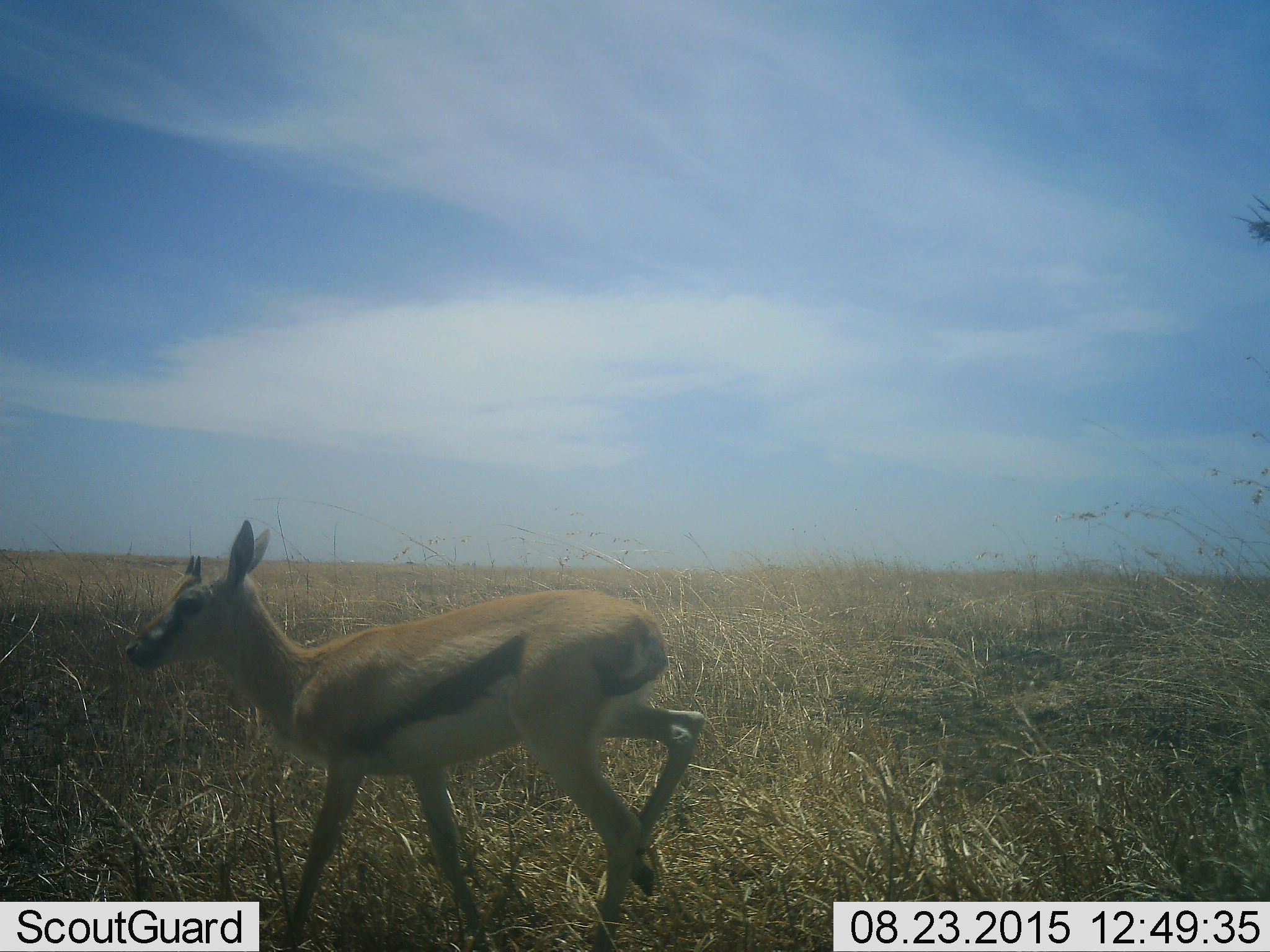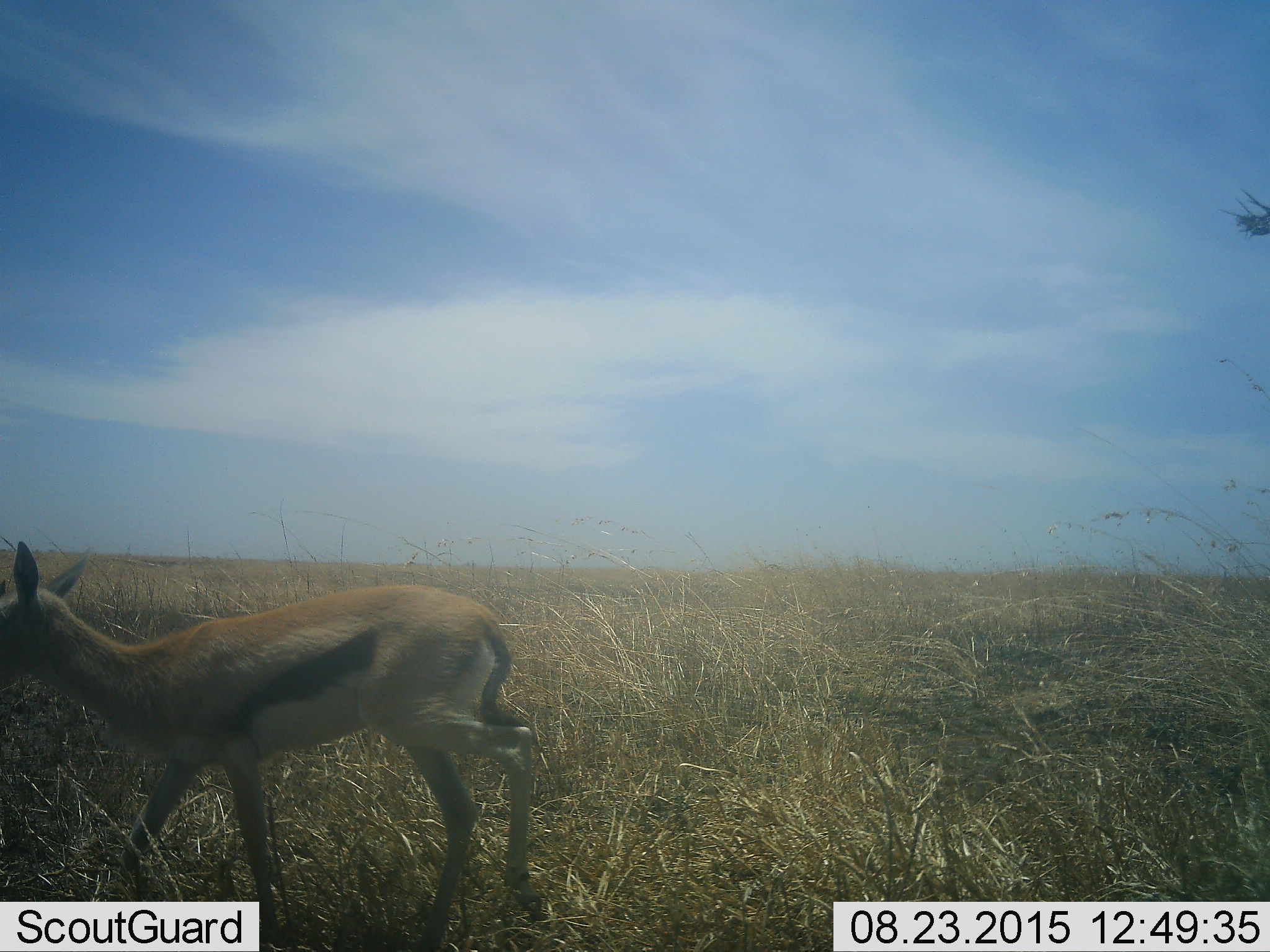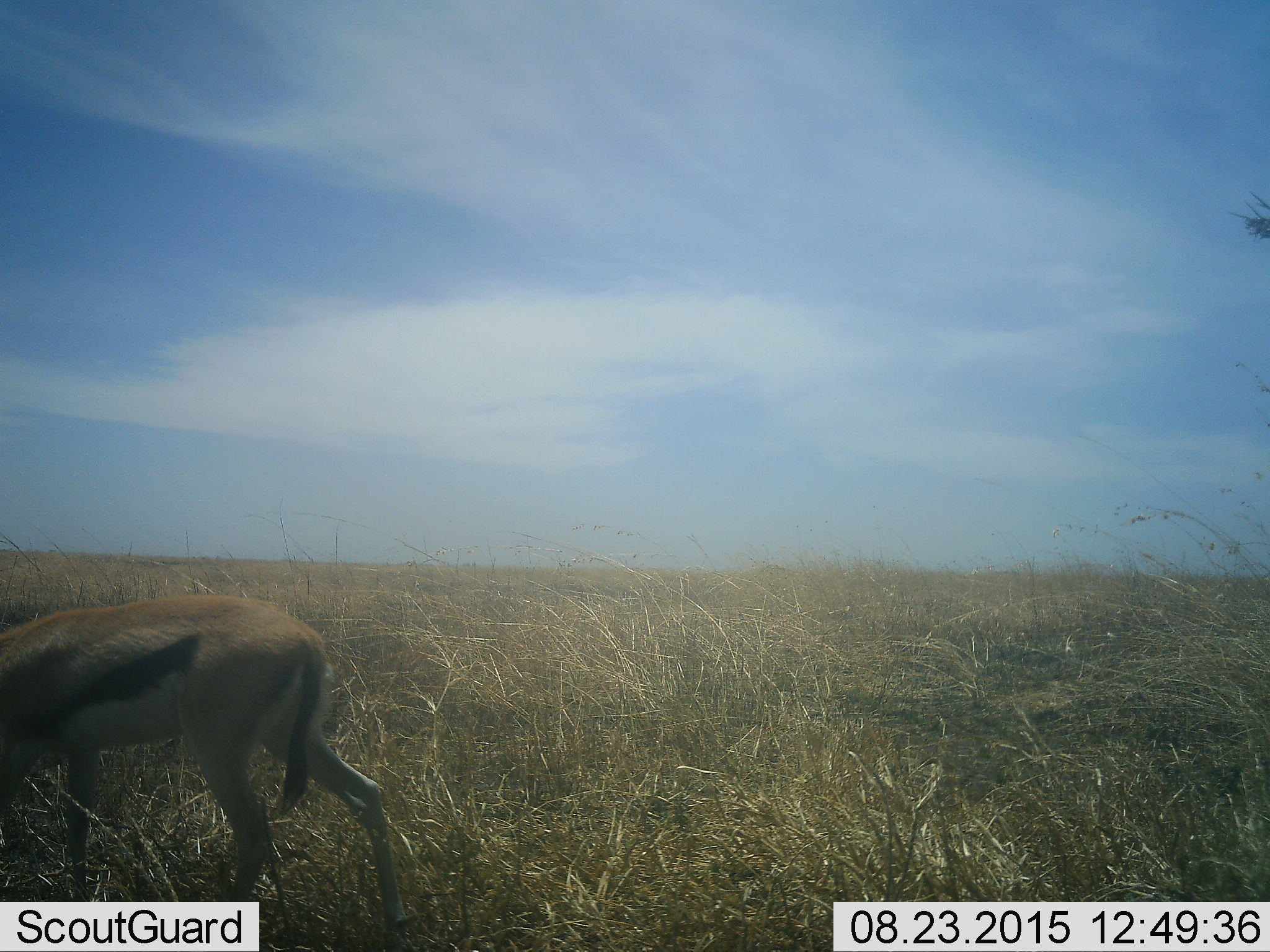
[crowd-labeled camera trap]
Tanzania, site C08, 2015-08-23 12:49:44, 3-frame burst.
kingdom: Animalia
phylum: Chordata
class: Mammalia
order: Artiodactyla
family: Bovidae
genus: Eudorcas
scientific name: Eudorcas thomsonii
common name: thomson's gazelle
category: gazellethomsons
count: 1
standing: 15%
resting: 0%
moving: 92%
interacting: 0%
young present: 31%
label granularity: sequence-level